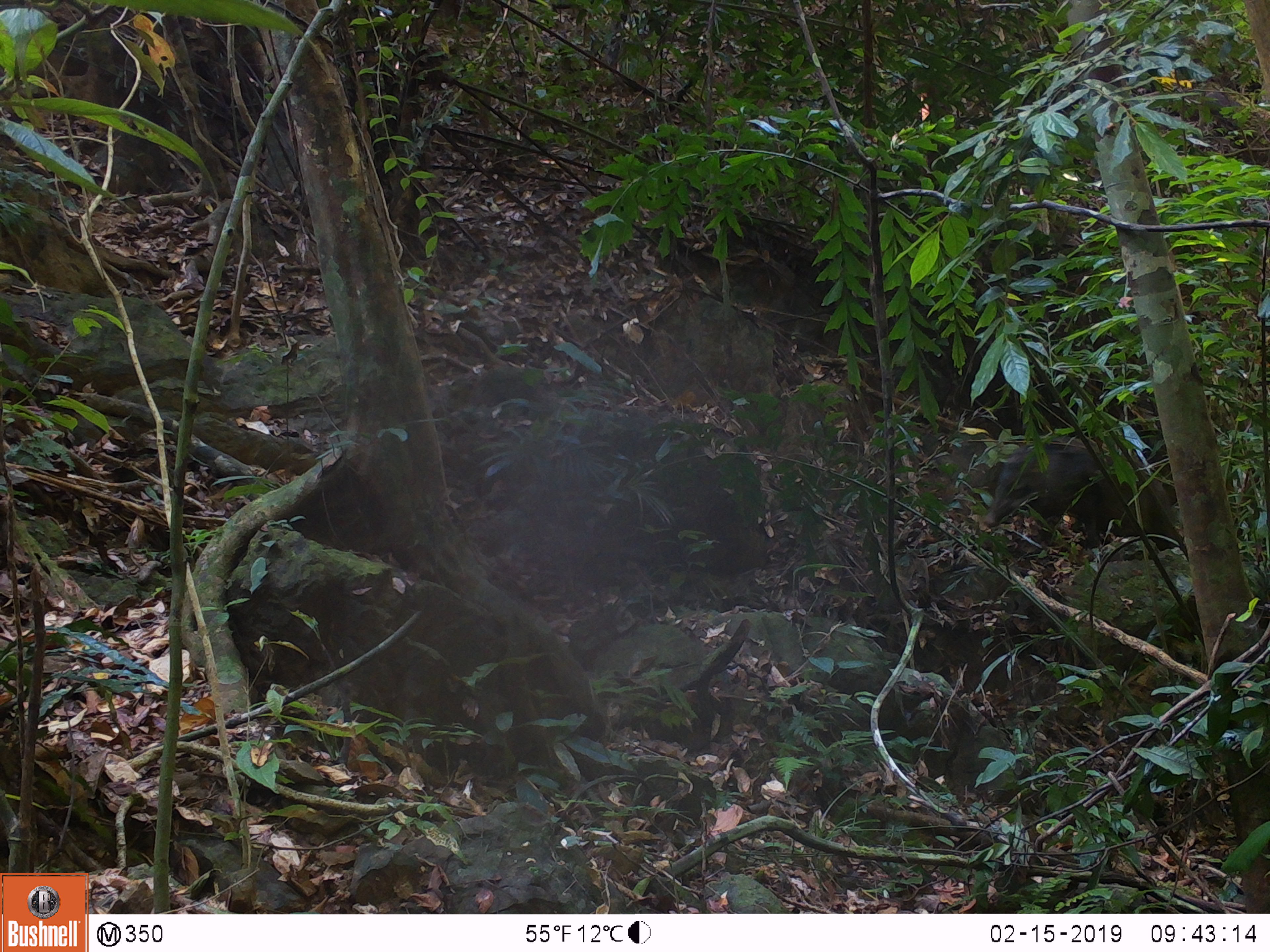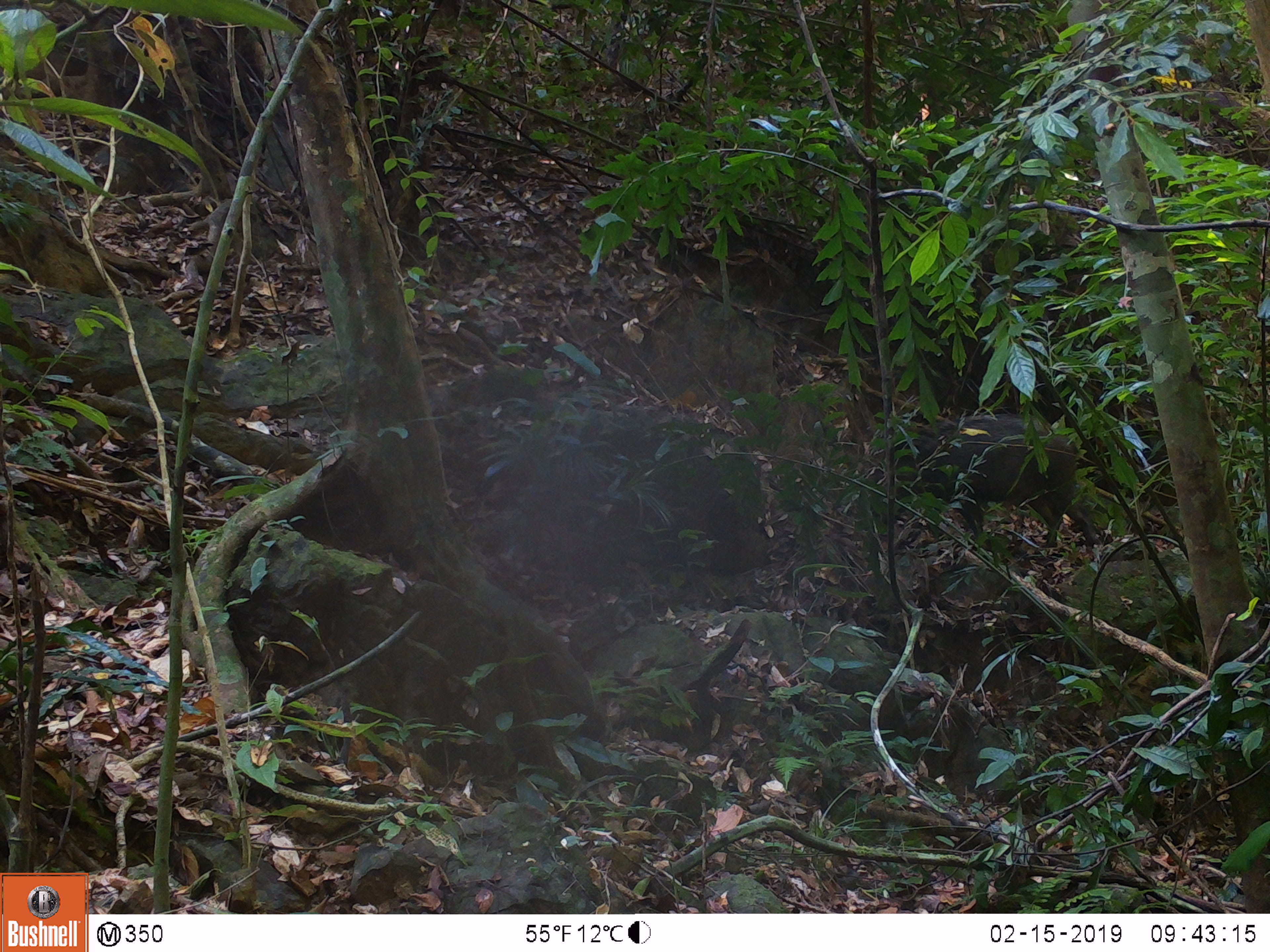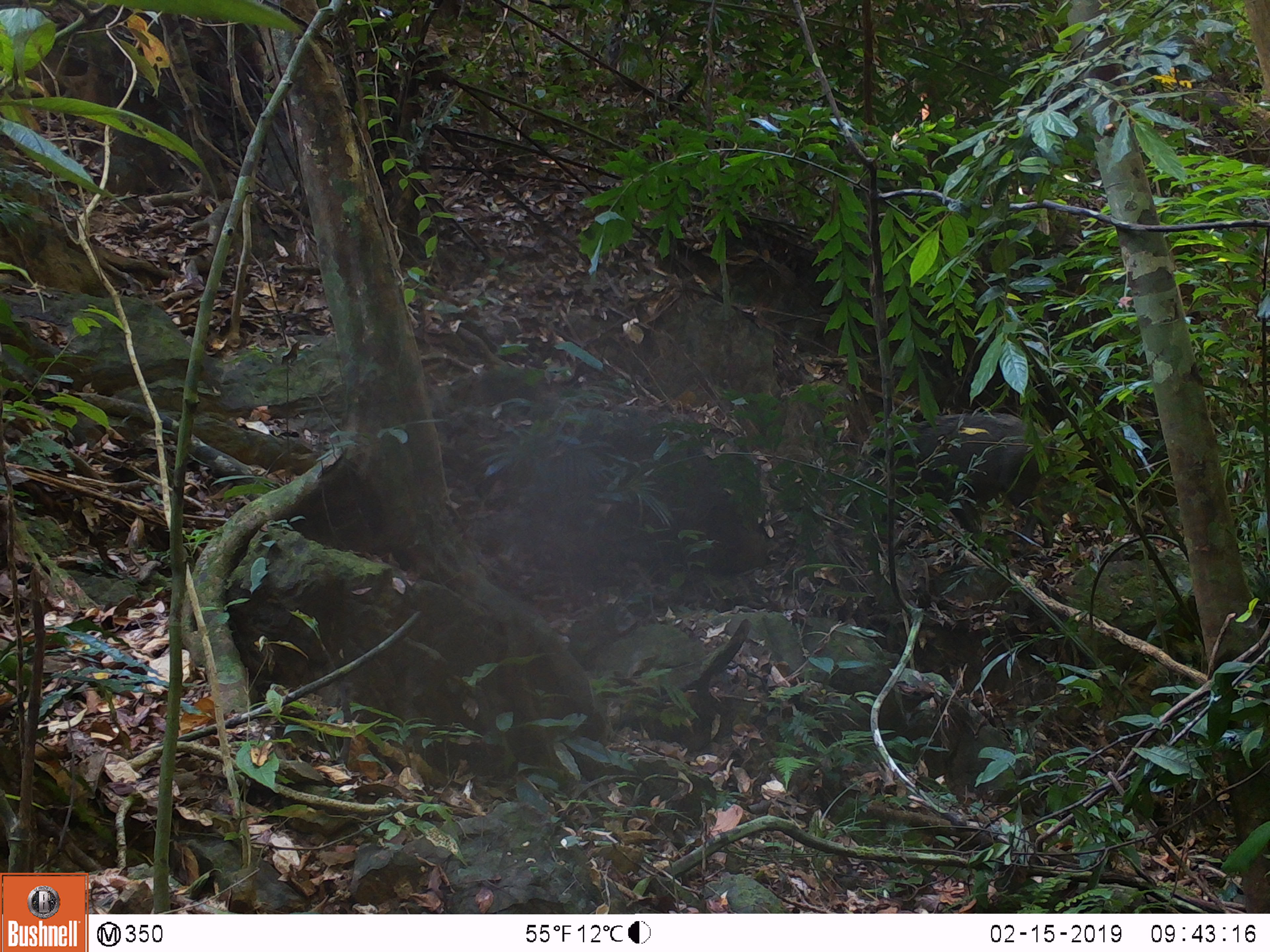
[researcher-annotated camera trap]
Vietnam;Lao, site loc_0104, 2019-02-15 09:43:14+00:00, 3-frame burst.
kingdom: Animalia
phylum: Chordata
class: Mammalia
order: Artiodactyla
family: Suidae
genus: Sus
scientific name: Sus scrofa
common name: eurasian wild pig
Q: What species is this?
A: Eurasian wild pig (Sus scrofa).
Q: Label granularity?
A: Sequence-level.